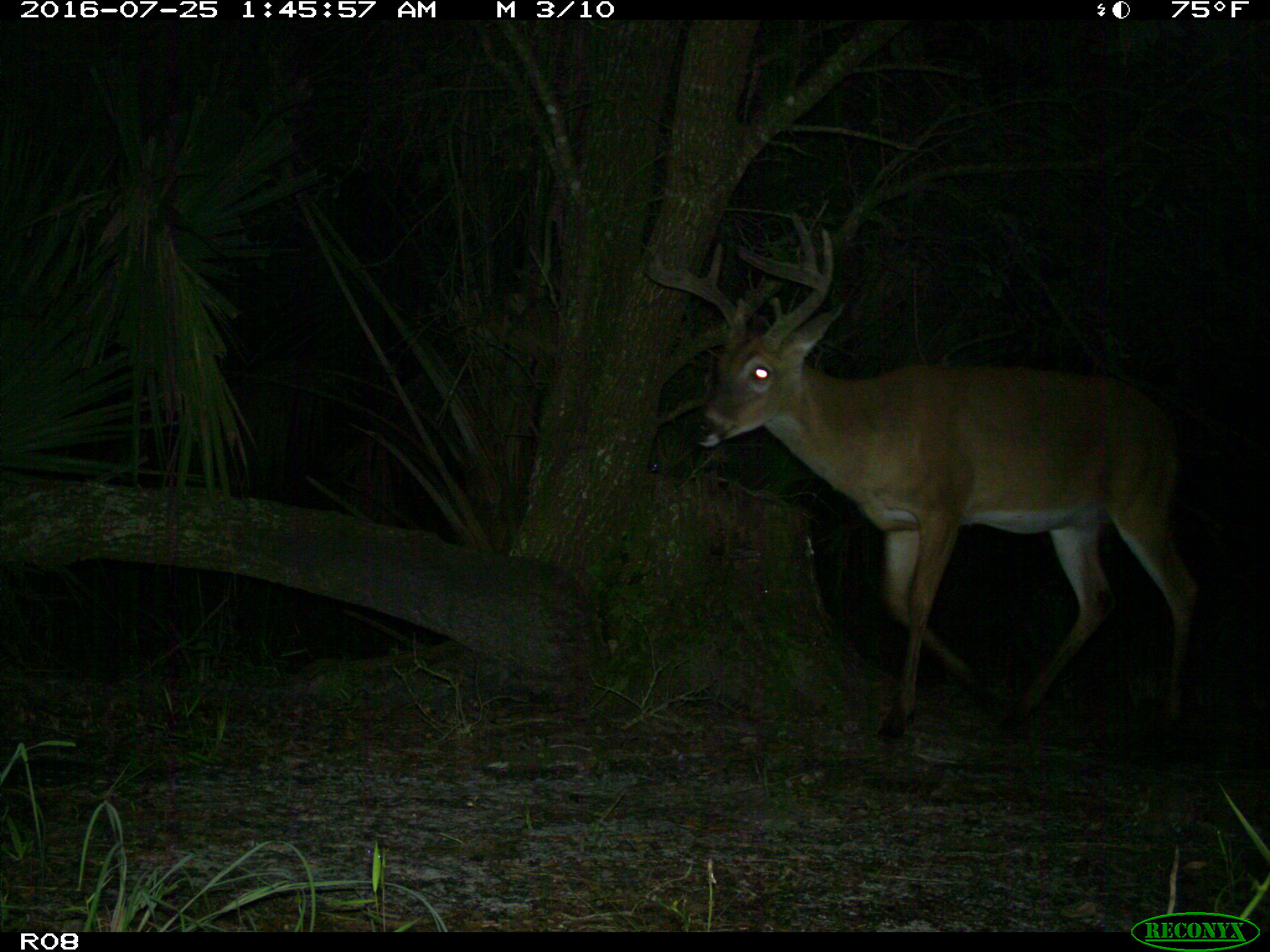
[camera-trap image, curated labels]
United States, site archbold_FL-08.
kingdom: Animalia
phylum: Chordata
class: Mammalia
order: Artiodactyla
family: Cervidae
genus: Odocoileus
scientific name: Odocoileus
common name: deer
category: unidentified deer